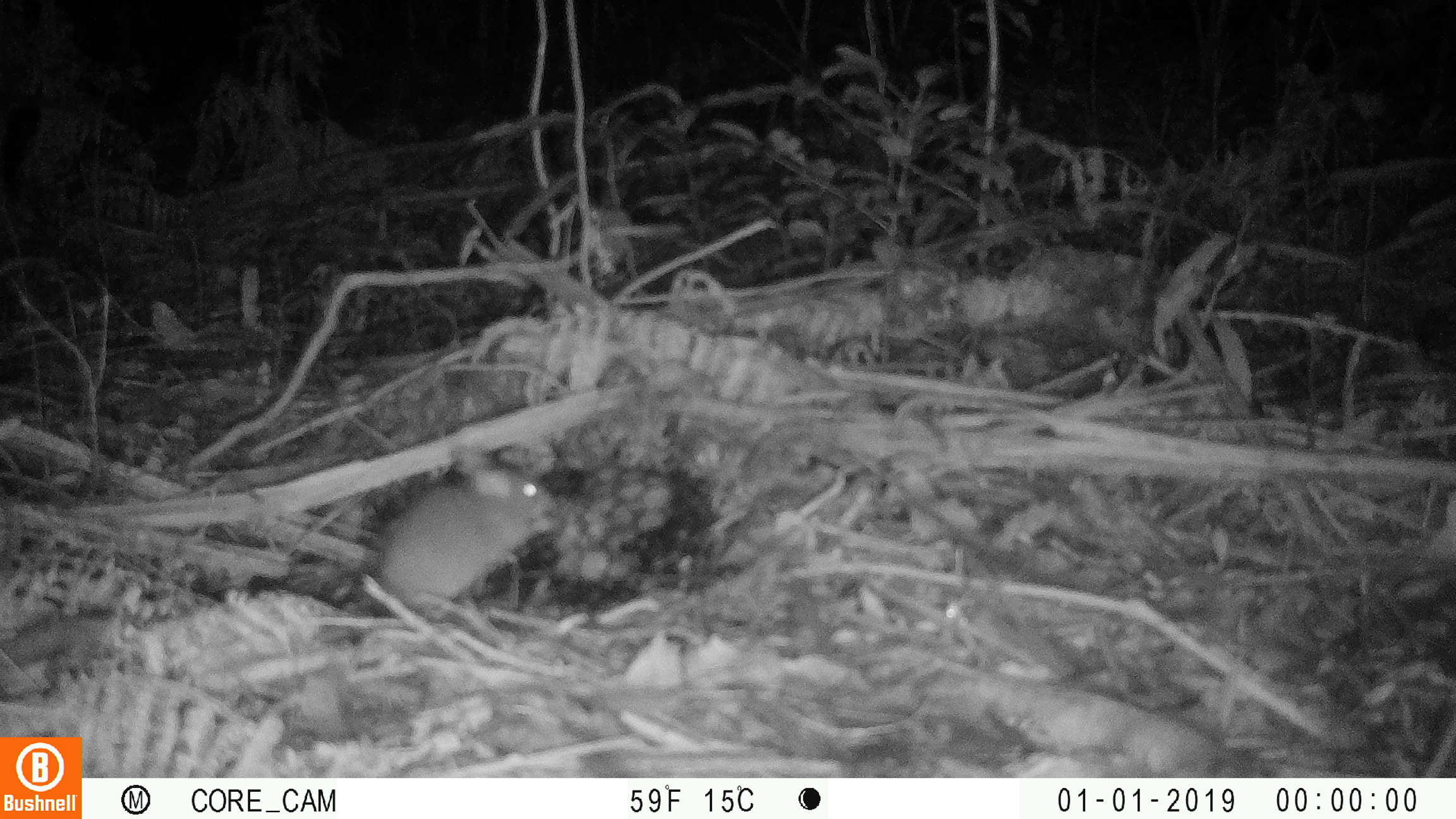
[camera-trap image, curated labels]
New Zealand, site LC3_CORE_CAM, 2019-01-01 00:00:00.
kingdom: Animalia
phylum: Chordata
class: Mammalia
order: Rodentia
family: Muridae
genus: Mus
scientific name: Mus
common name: mouse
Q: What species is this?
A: Mouse (Mus).